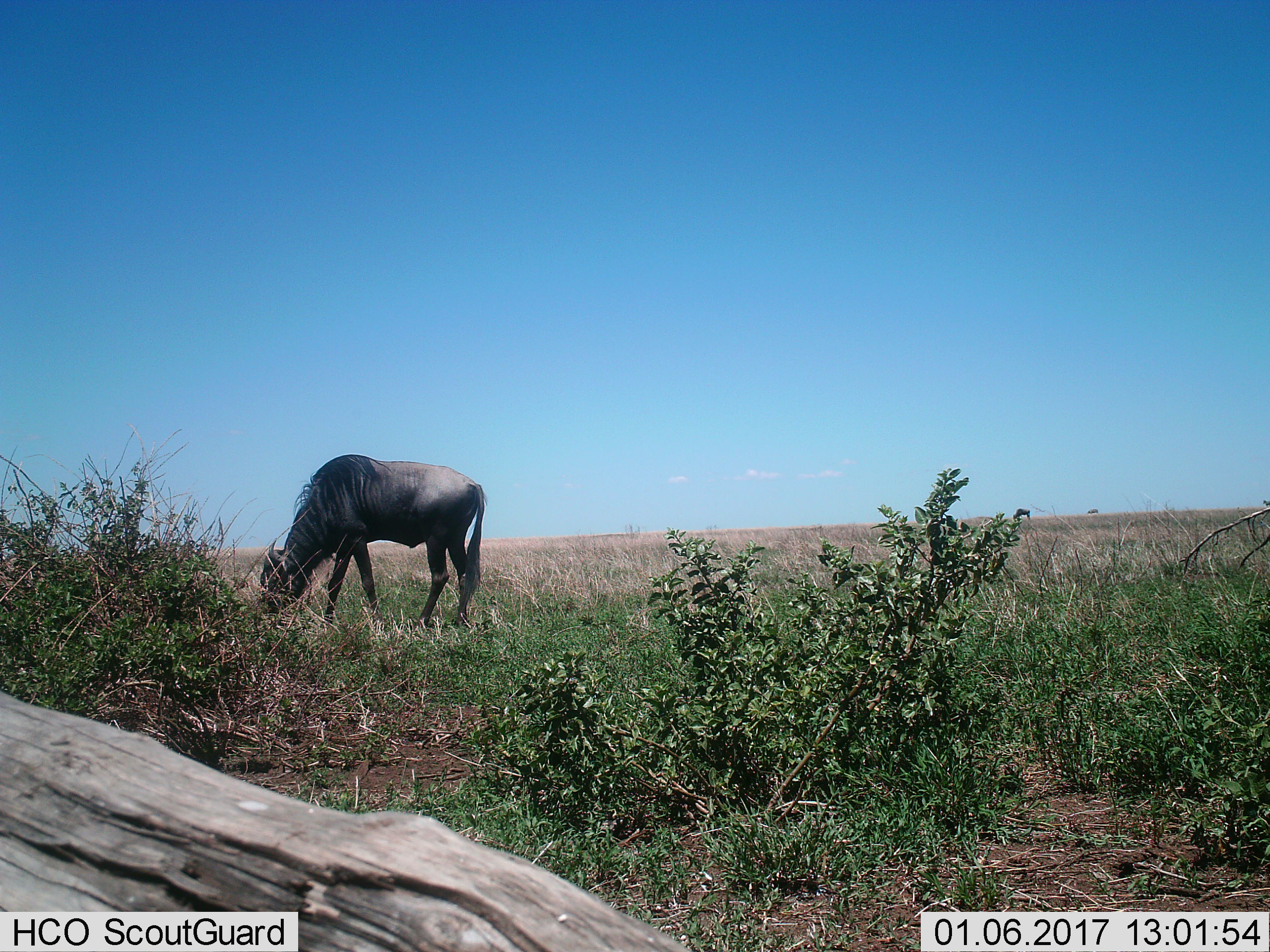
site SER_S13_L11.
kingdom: Animalia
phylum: Chordata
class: Mammalia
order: Artiodactyla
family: Bovidae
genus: Connochaetes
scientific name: Connochaetes taurinus taurinus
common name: blue wildebeest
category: wildebeestblue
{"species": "wildebeestblue (blue wildebeest) (Connochaetes taurinus taurinus)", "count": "1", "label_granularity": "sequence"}